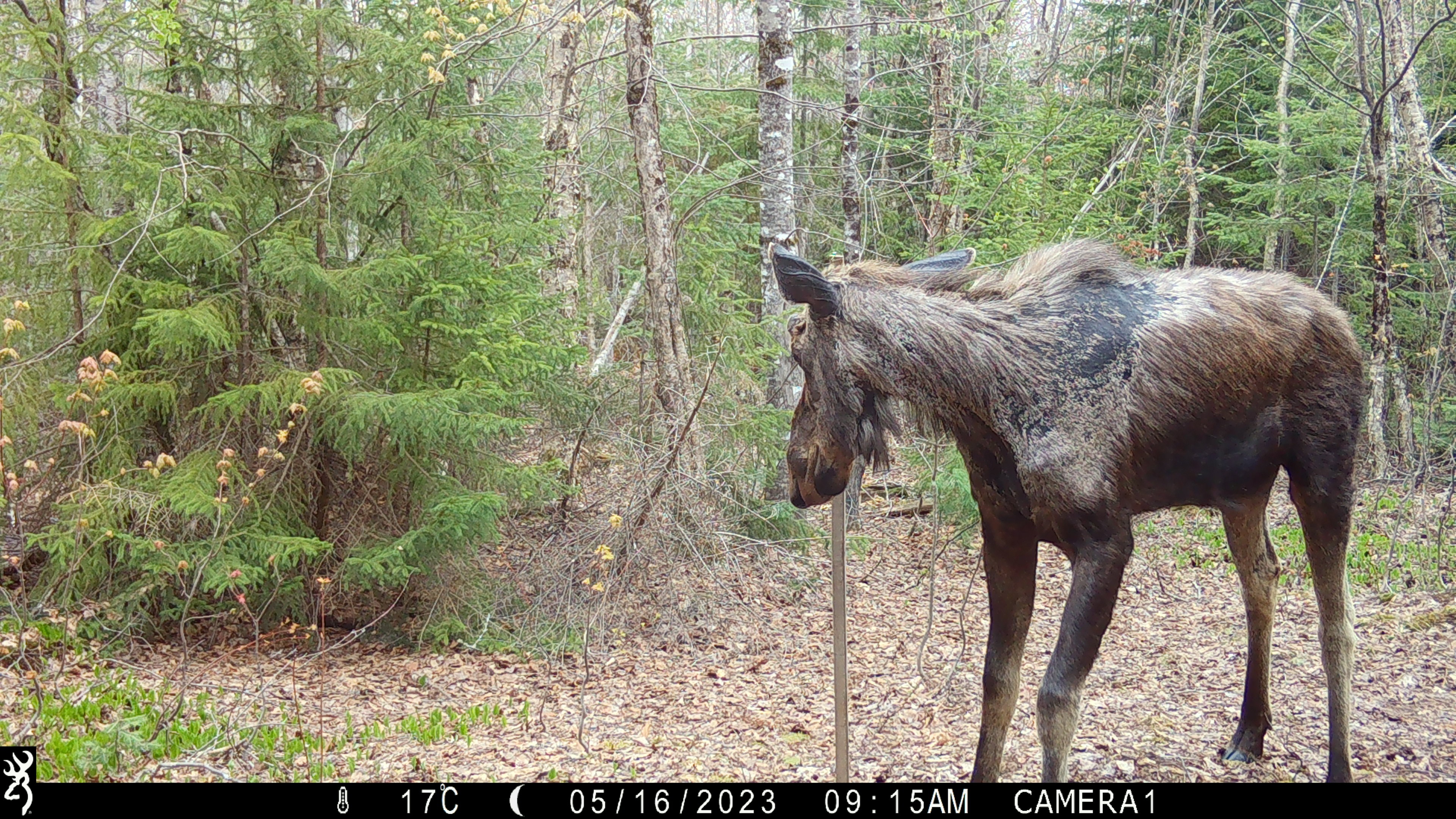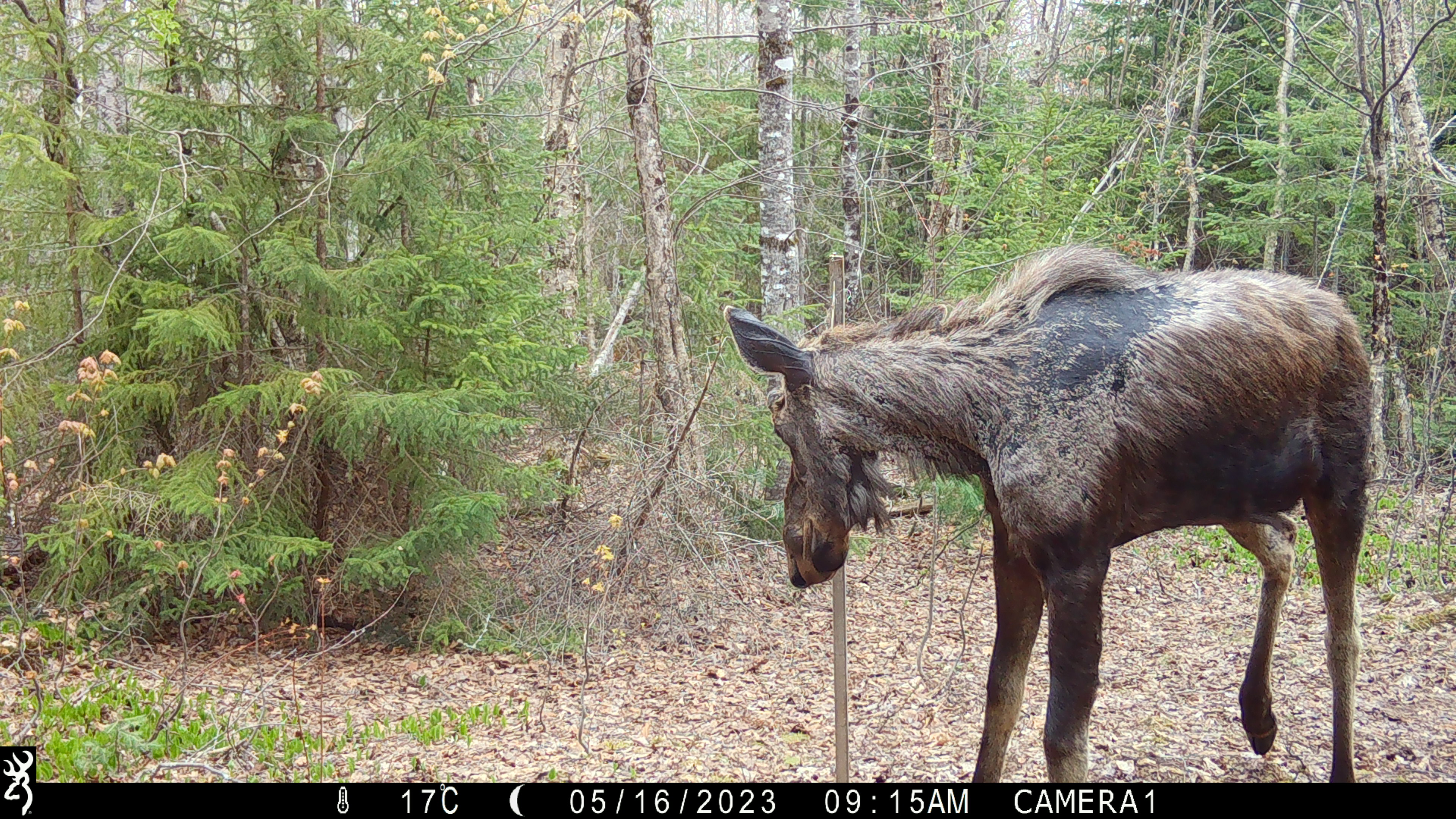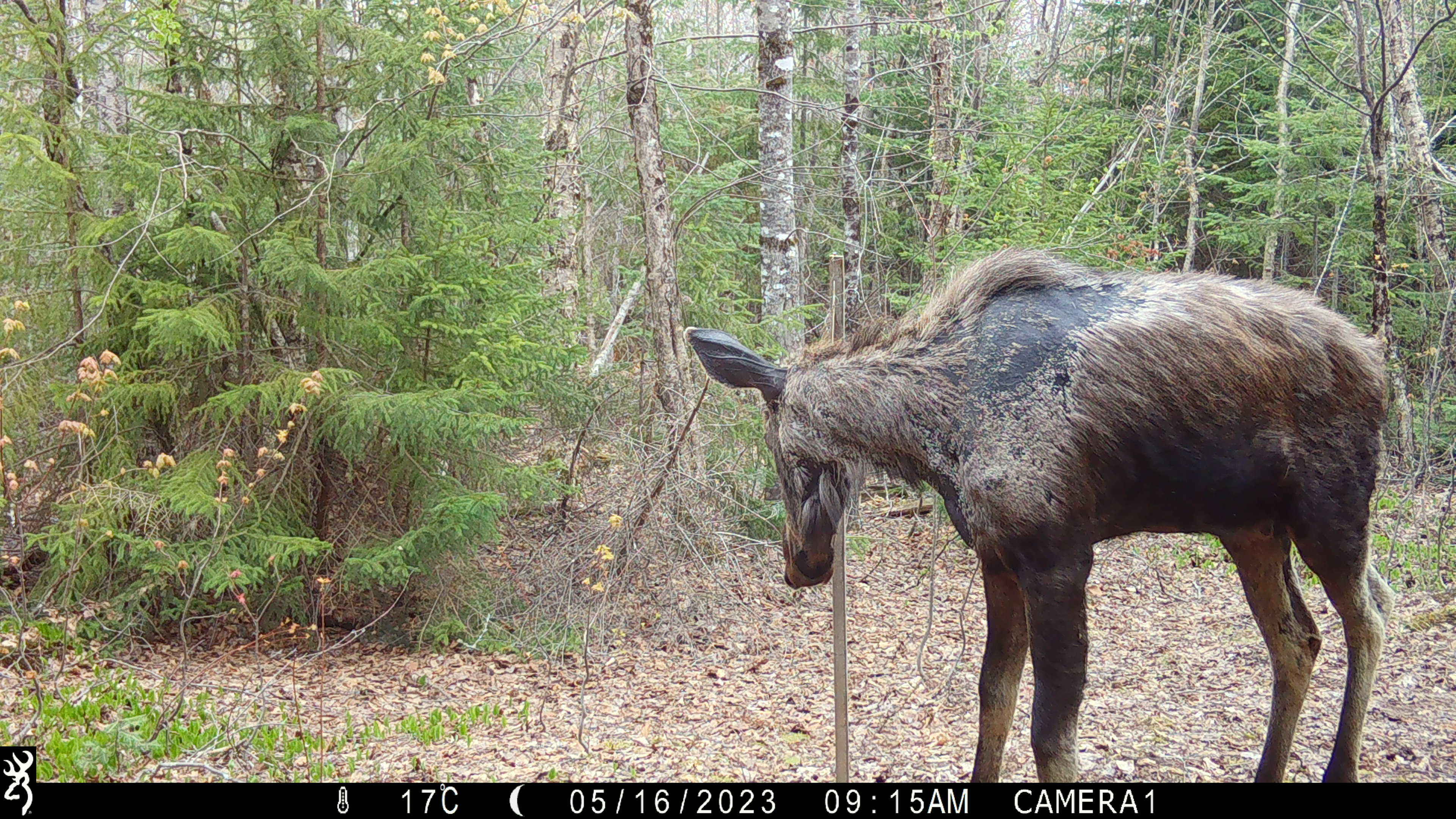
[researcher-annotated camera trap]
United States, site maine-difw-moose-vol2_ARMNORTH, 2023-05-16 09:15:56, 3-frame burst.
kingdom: Animalia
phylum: Chordata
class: Mammalia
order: Artiodactyla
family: Cervidae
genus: Alces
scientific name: Alces alces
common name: moose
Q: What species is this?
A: Moose (Alces alces).